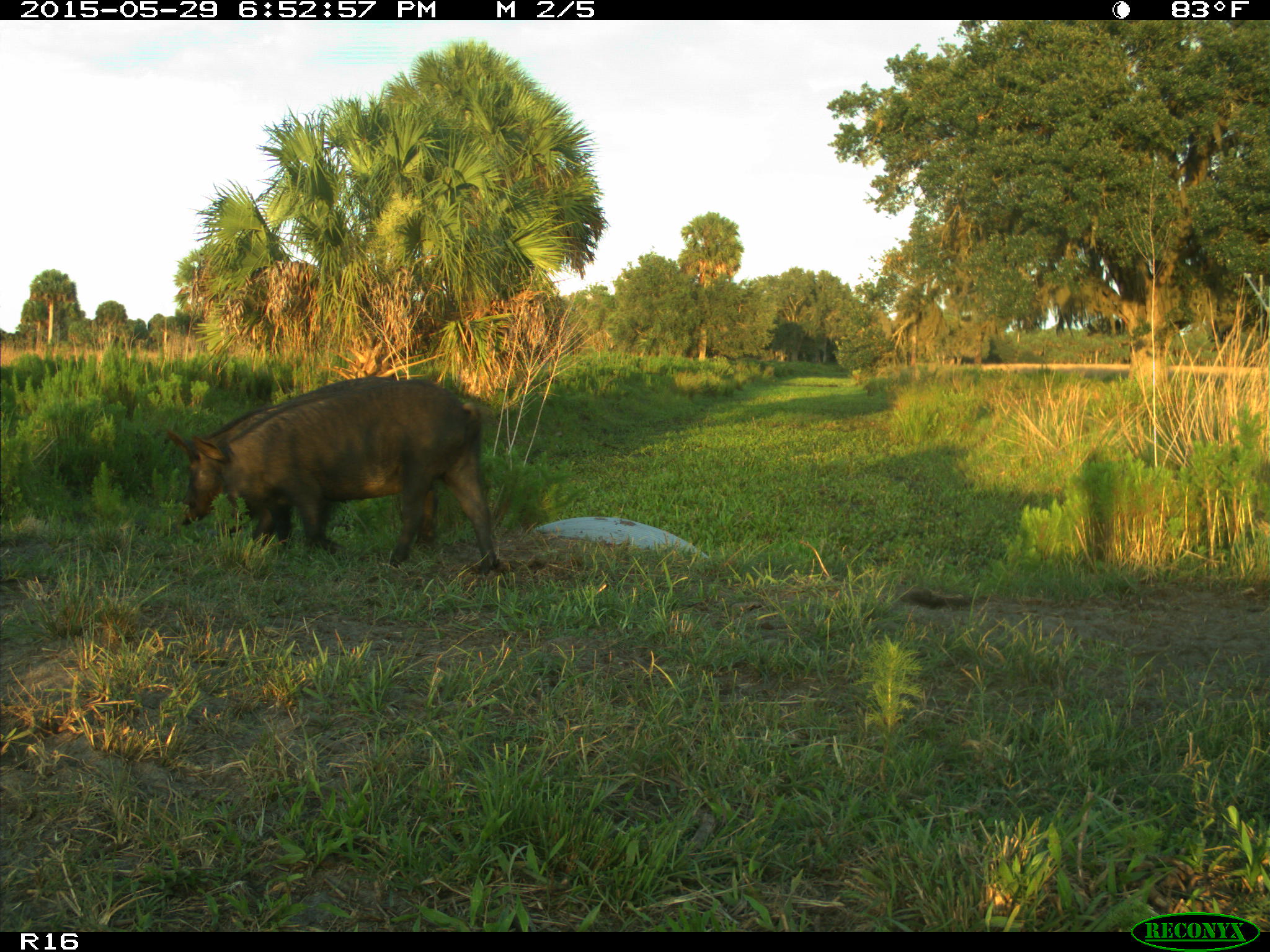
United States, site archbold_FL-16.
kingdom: Animalia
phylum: Chordata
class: Mammalia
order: Artiodactyla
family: Suidae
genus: Sus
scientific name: Sus scrofa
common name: wild boar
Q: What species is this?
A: Sus scrofa (wild boar).